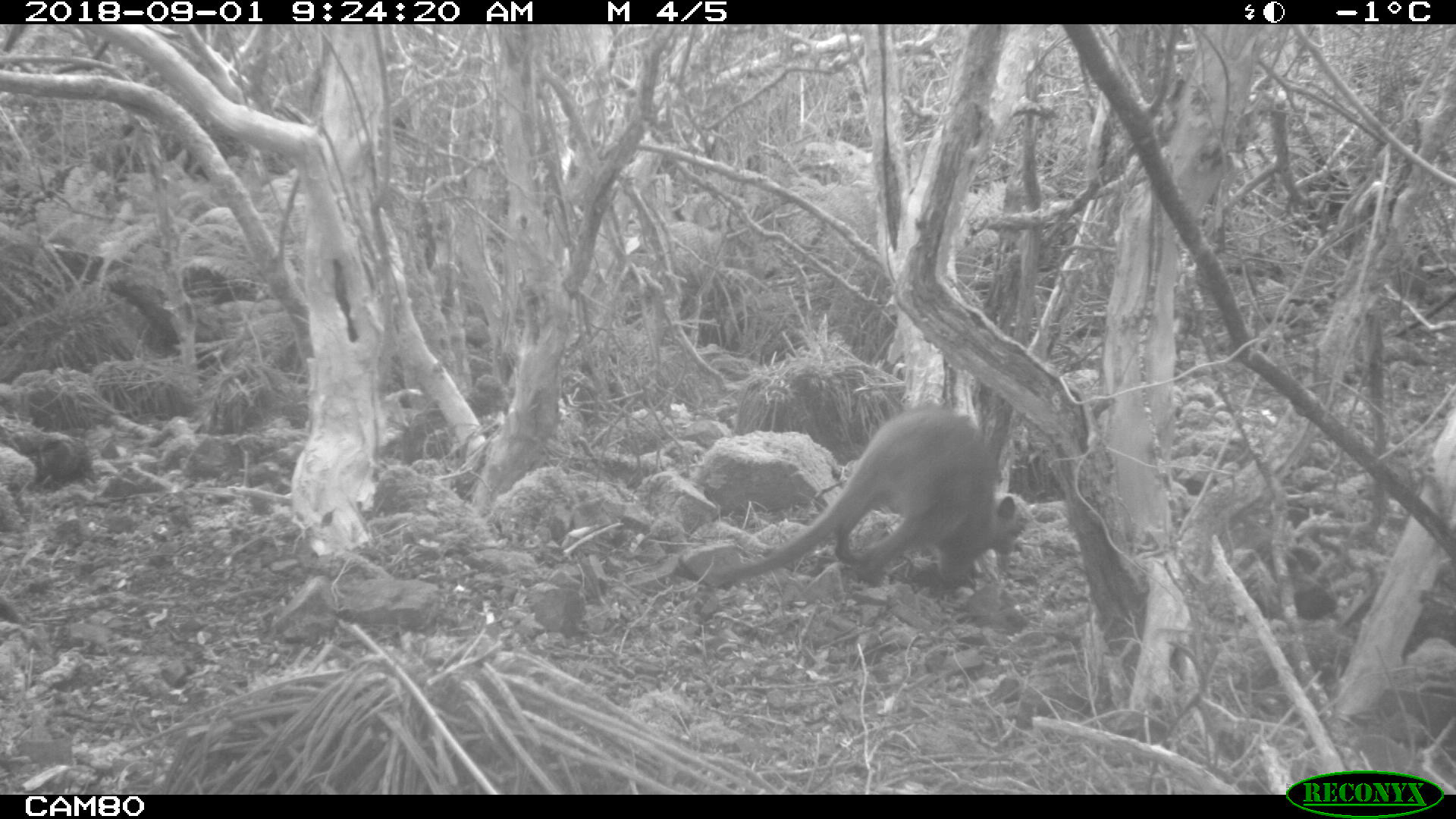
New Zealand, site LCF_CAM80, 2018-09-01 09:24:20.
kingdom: Animalia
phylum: Chordata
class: Mammalia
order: Diprotodontia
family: Macropodidae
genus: Notamacropus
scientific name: Notamacropus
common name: wallaby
Wallaby (Notamacropus).